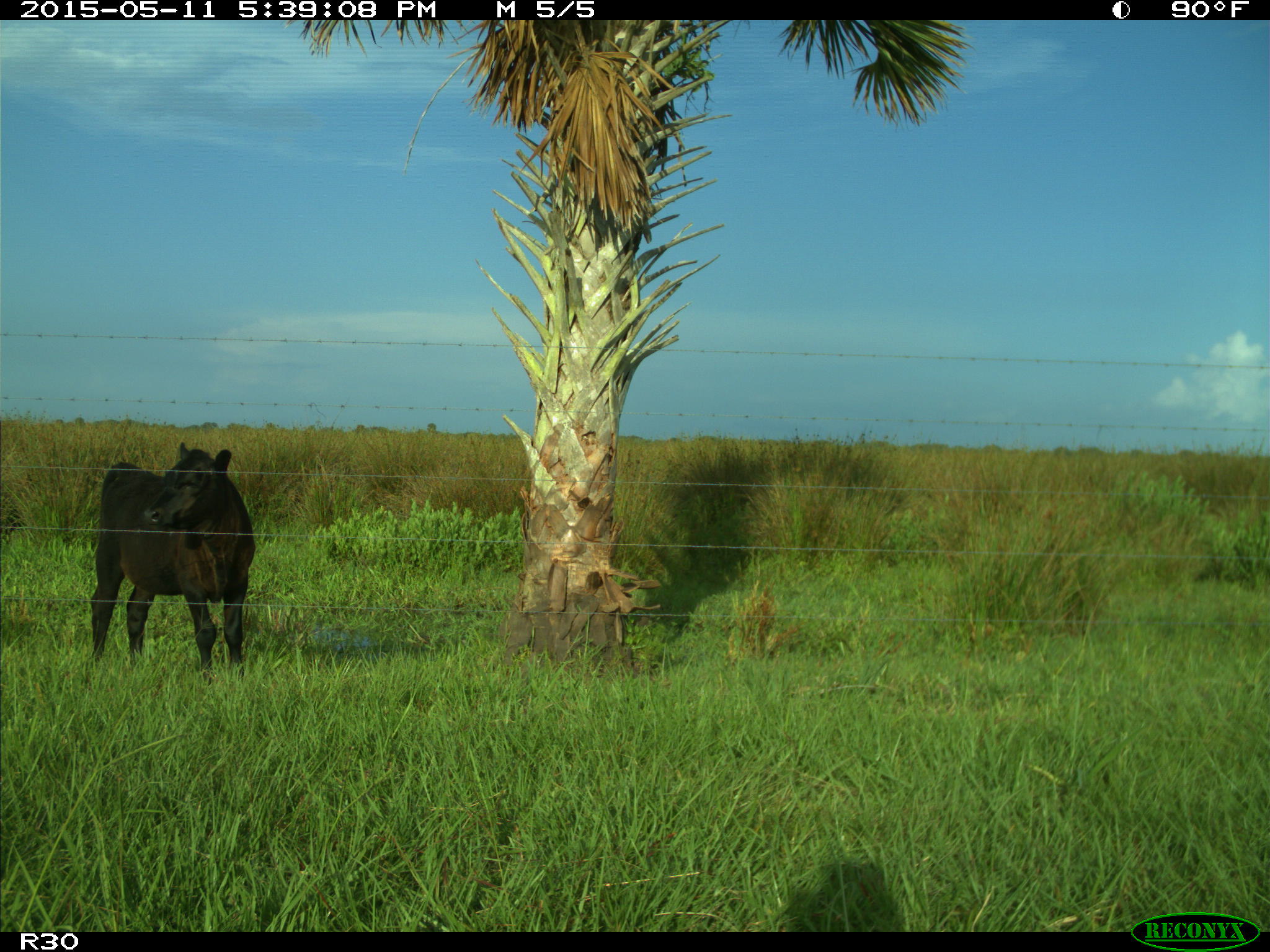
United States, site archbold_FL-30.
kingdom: Animalia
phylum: Chordata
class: Mammalia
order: Artiodactyla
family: Bovidae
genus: Bos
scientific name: Bos taurus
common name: domestic cow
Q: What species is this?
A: Bos taurus (domestic cow).